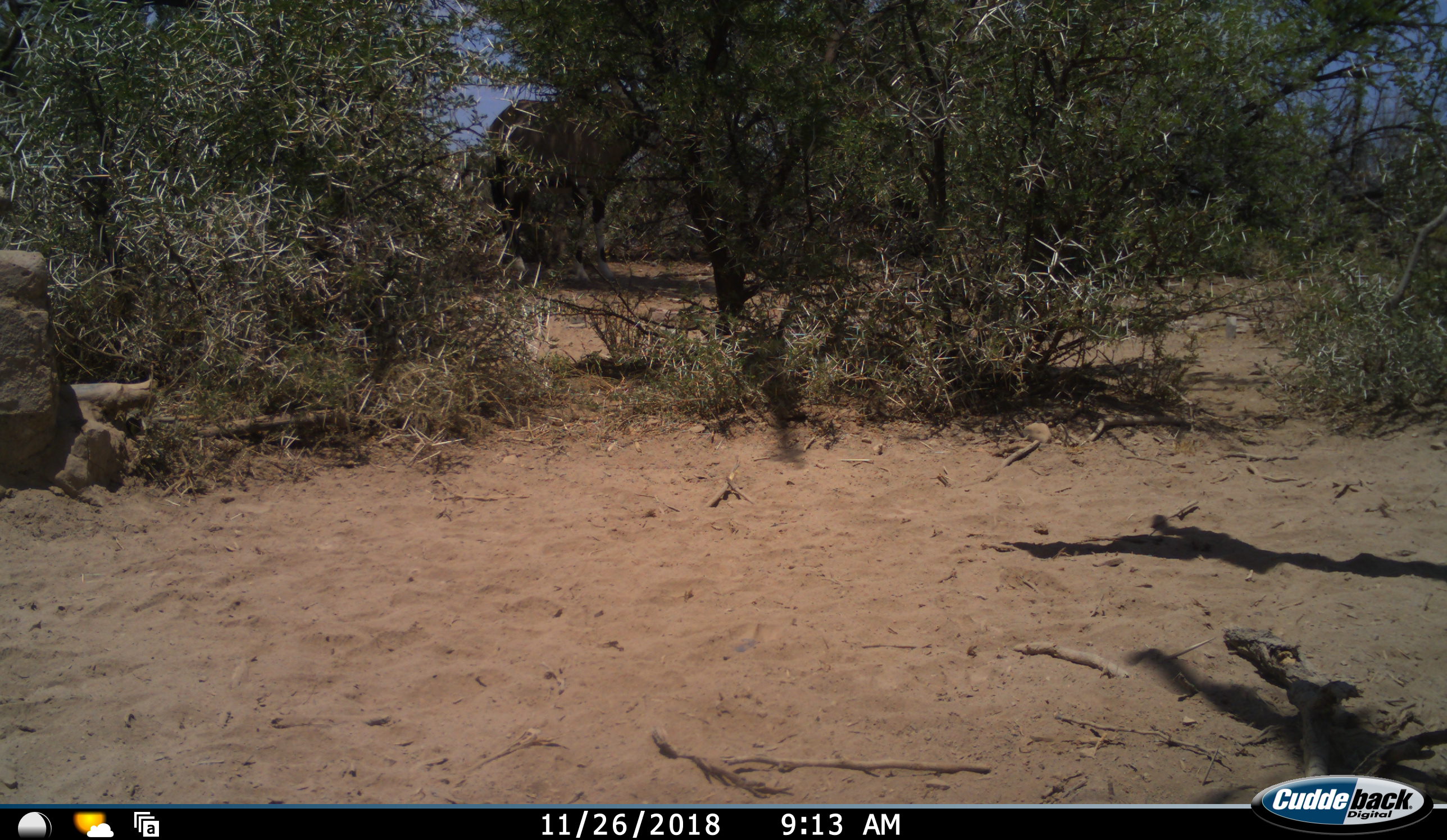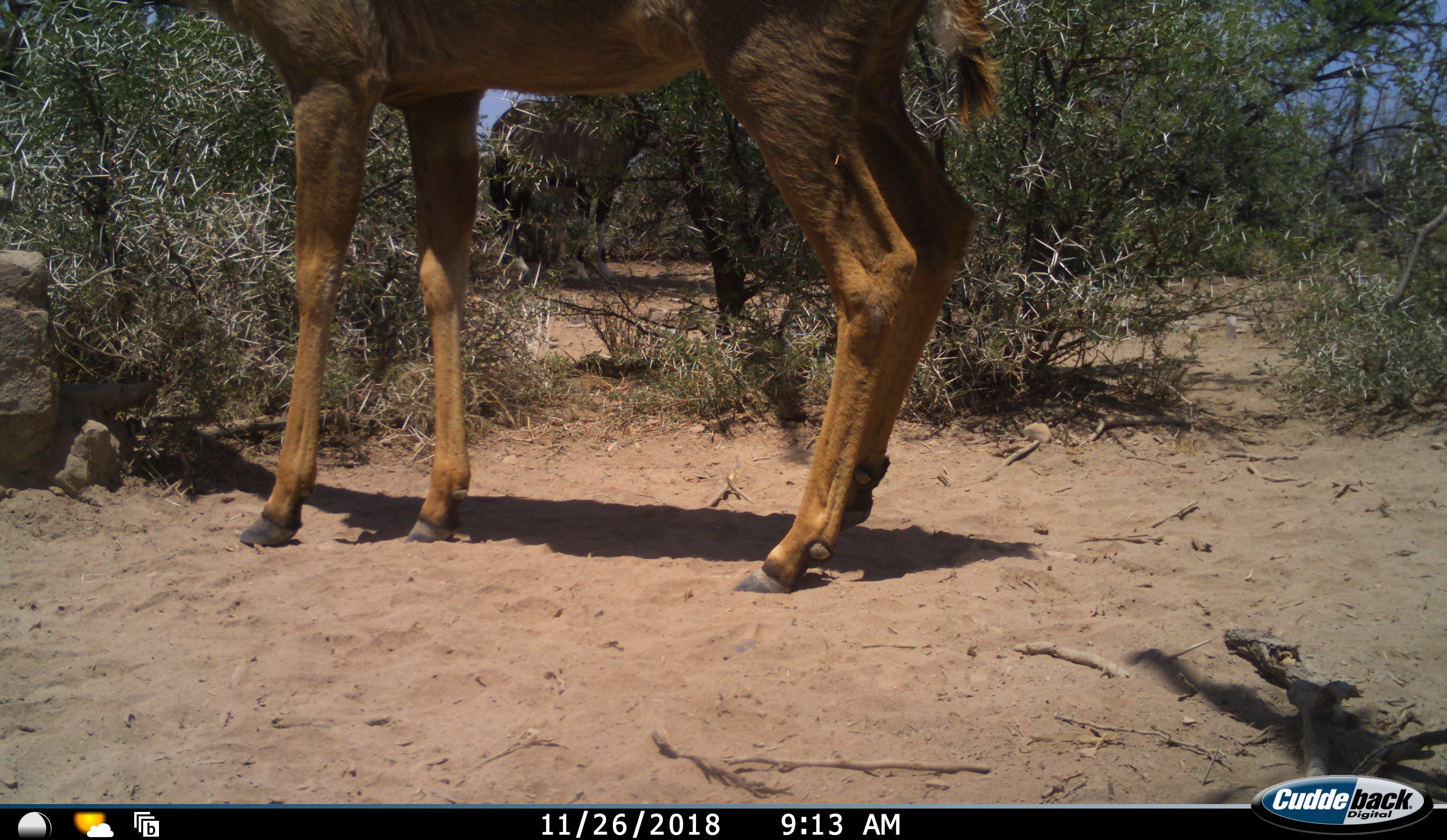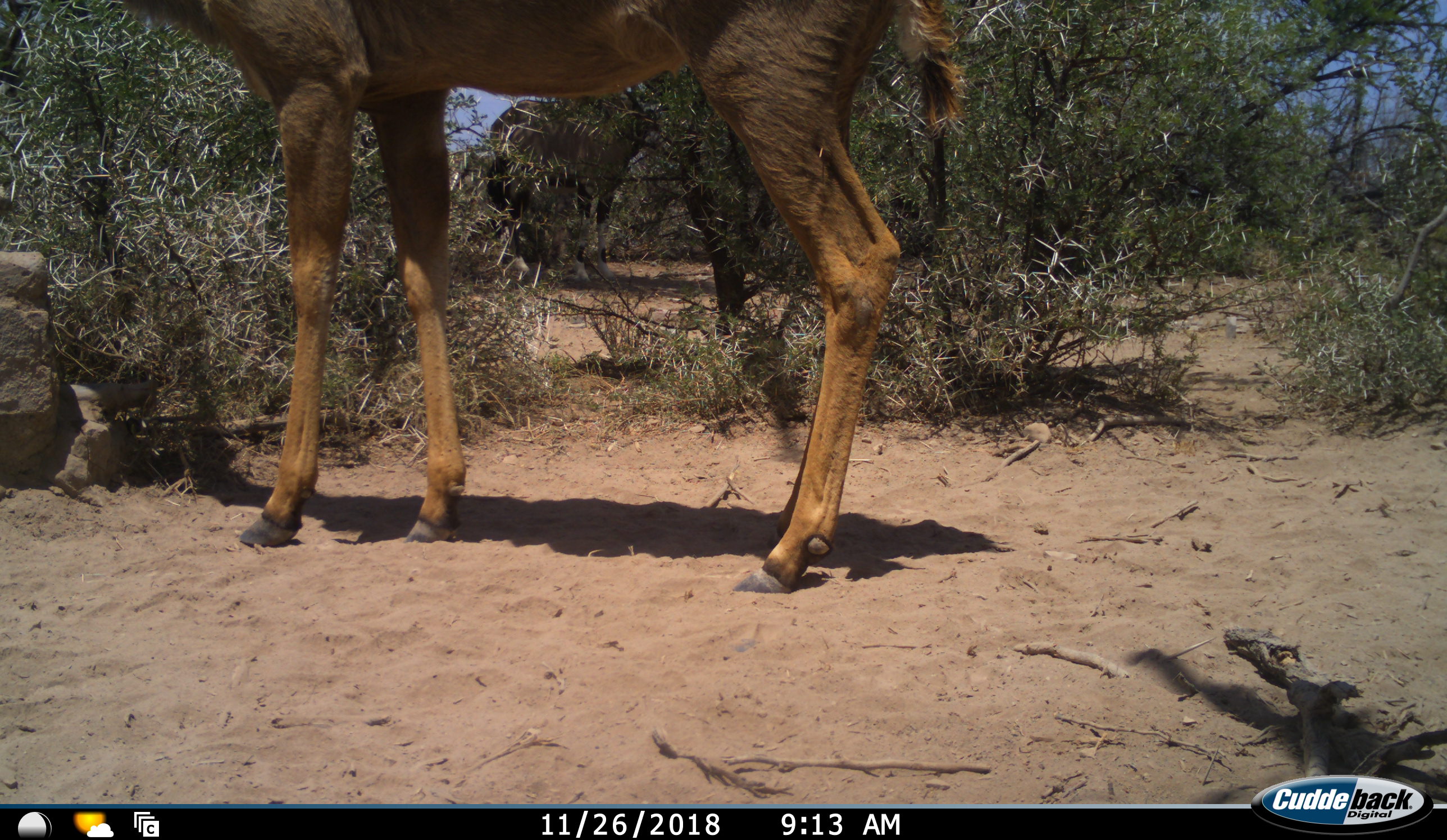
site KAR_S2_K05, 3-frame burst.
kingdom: Animalia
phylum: Chordata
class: Mammalia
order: Artiodactyla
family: Bovidae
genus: Tragelaphus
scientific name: Tragelaphus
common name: kudu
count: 1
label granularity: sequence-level